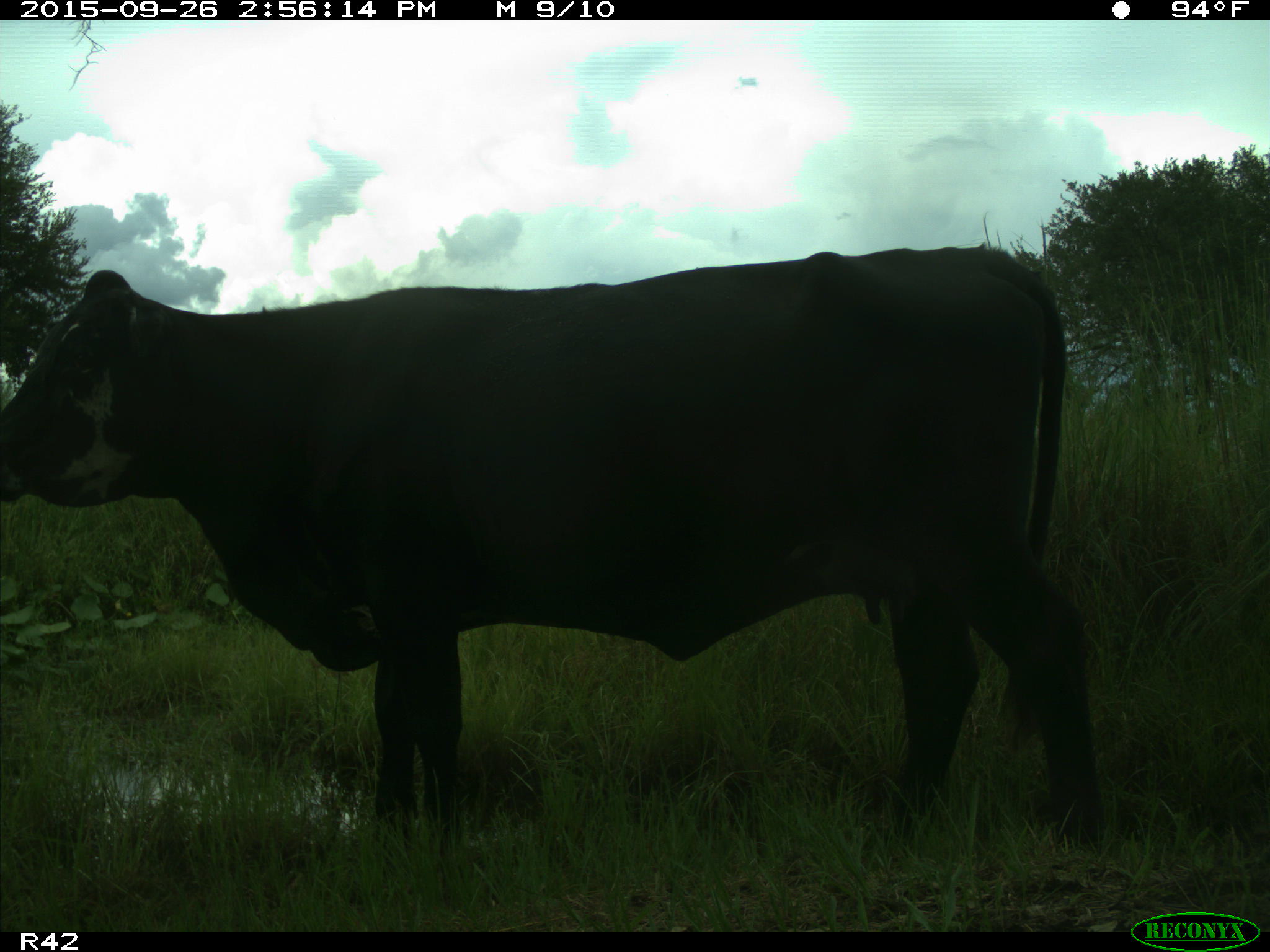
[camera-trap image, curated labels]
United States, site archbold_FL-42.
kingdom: Animalia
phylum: Chordata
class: Mammalia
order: Artiodactyla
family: Bovidae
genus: Bos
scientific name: Bos taurus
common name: domestic cow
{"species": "Bos taurus (domestic cow)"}